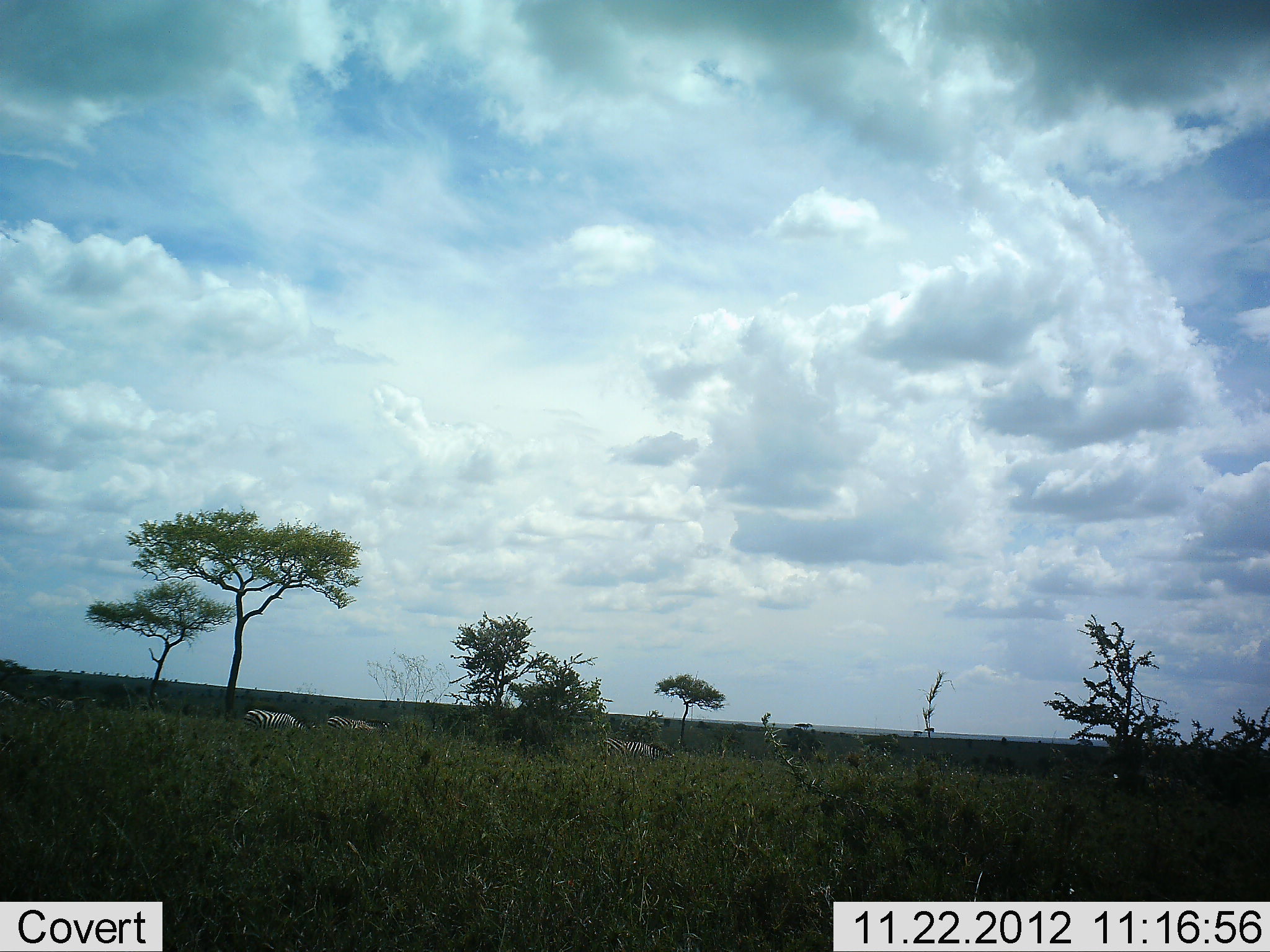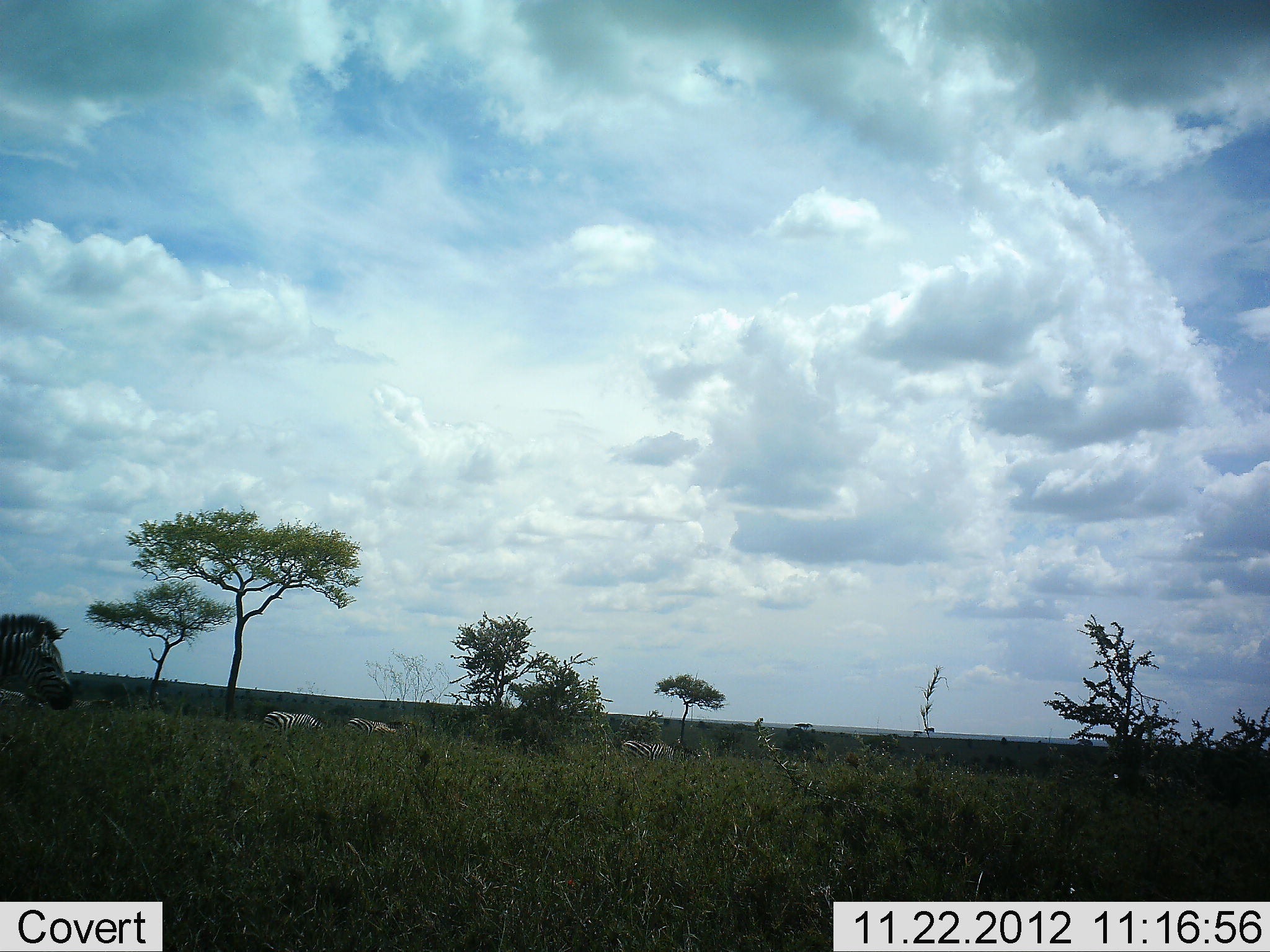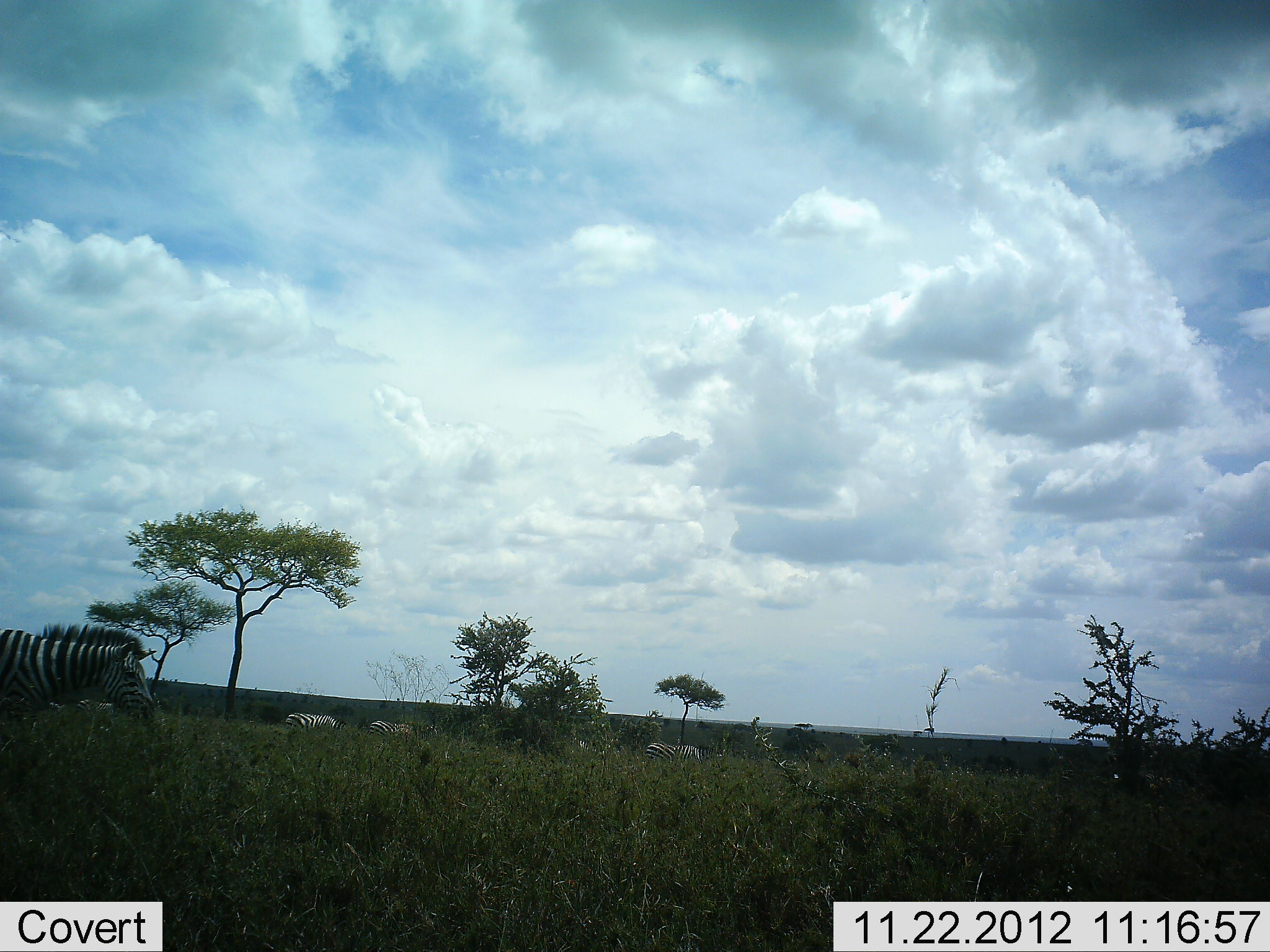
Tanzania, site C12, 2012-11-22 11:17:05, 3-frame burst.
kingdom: Animalia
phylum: Chordata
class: Mammalia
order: Perissodactyla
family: Equidae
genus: Equus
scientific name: Equus quagga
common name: plains zebra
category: zebra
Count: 5.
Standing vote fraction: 0%.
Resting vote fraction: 0%.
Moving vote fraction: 90%.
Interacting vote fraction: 0%.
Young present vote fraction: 0%.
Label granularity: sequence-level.